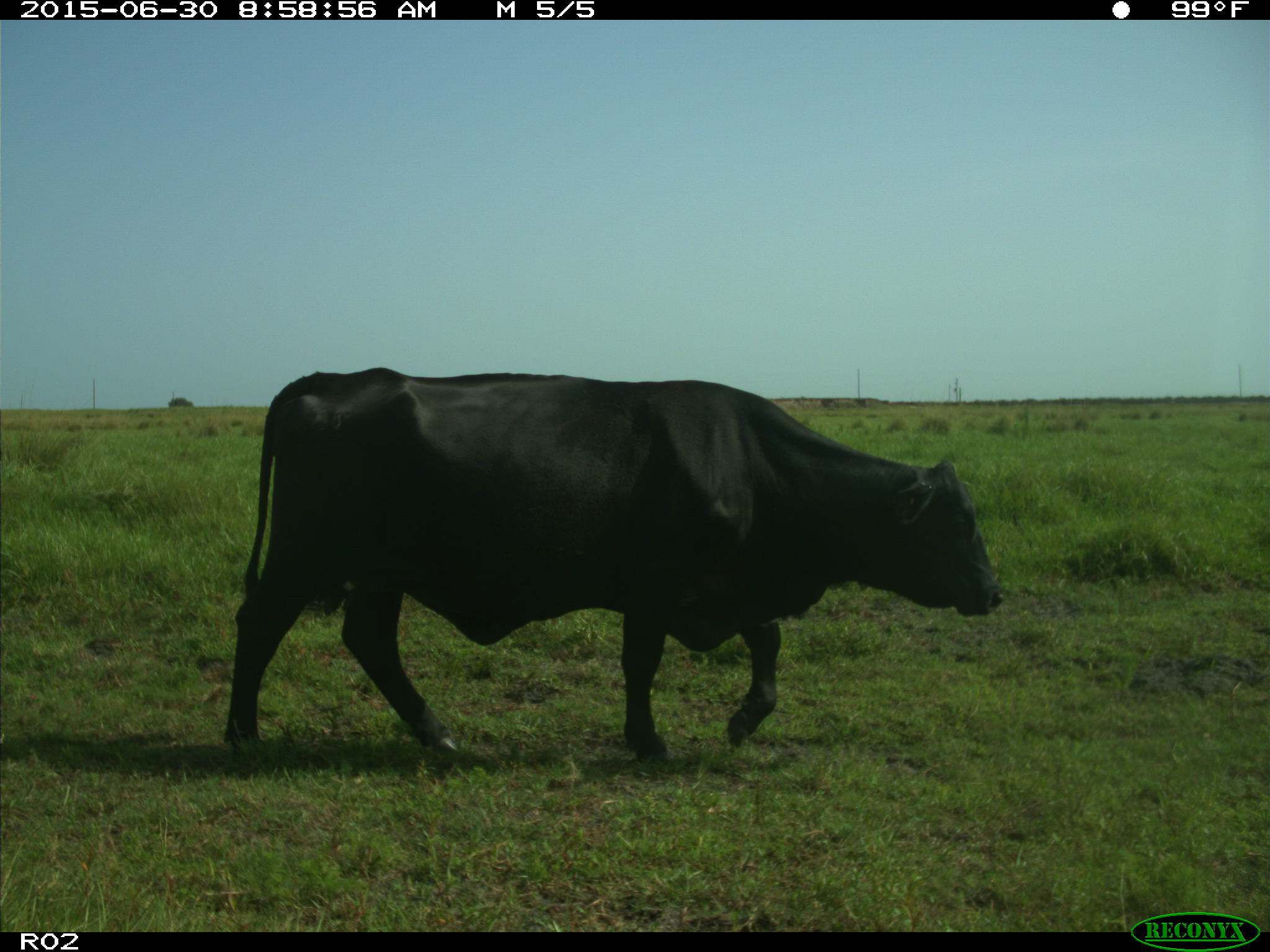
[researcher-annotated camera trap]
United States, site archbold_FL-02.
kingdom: Animalia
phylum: Chordata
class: Mammalia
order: Artiodactyla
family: Bovidae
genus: Bos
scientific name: Bos taurus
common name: domestic cow